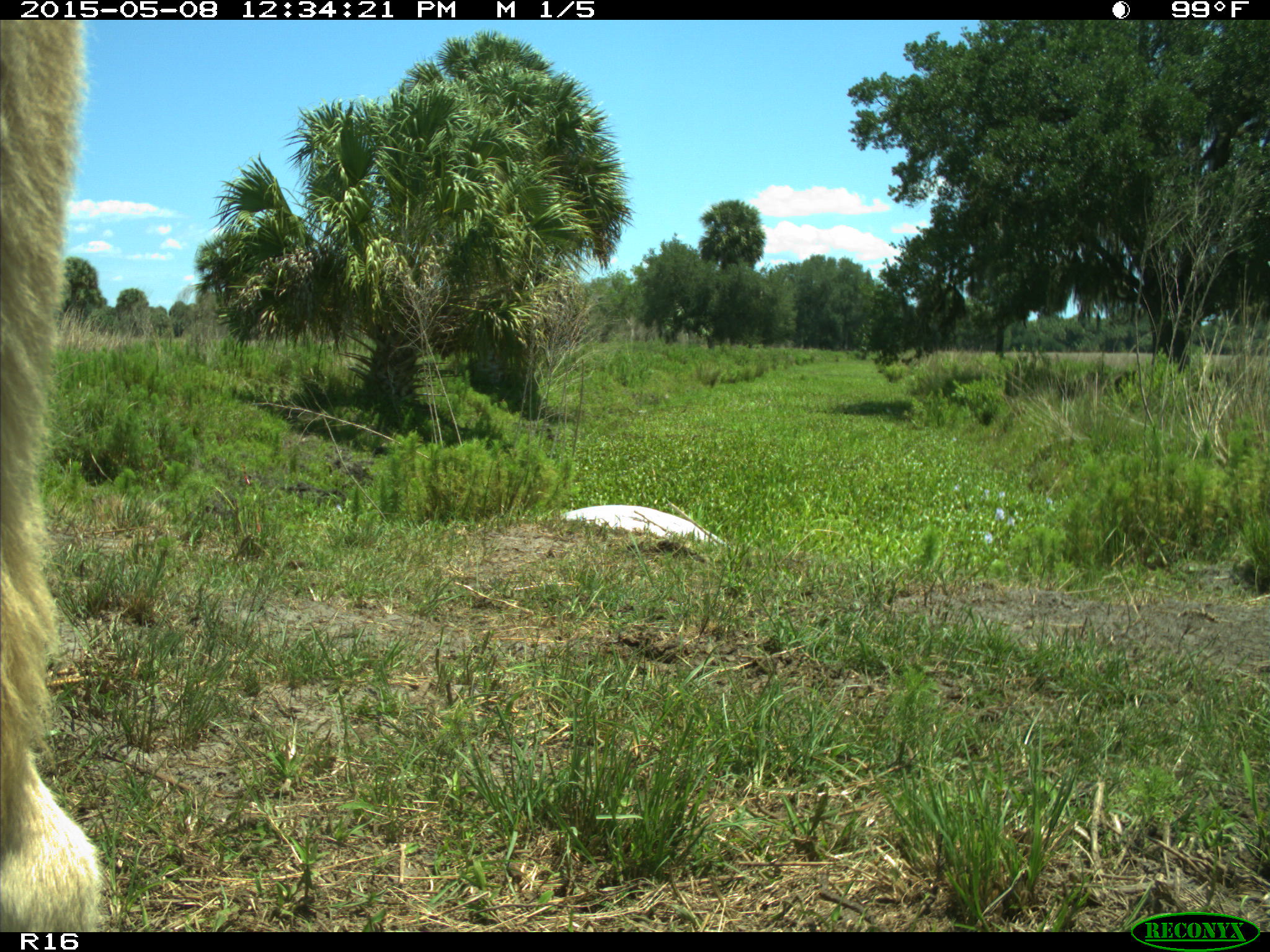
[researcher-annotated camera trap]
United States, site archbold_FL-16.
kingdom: Animalia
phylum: Chordata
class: Mammalia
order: Artiodactyla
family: Bovidae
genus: Bos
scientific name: Bos taurus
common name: domestic cow